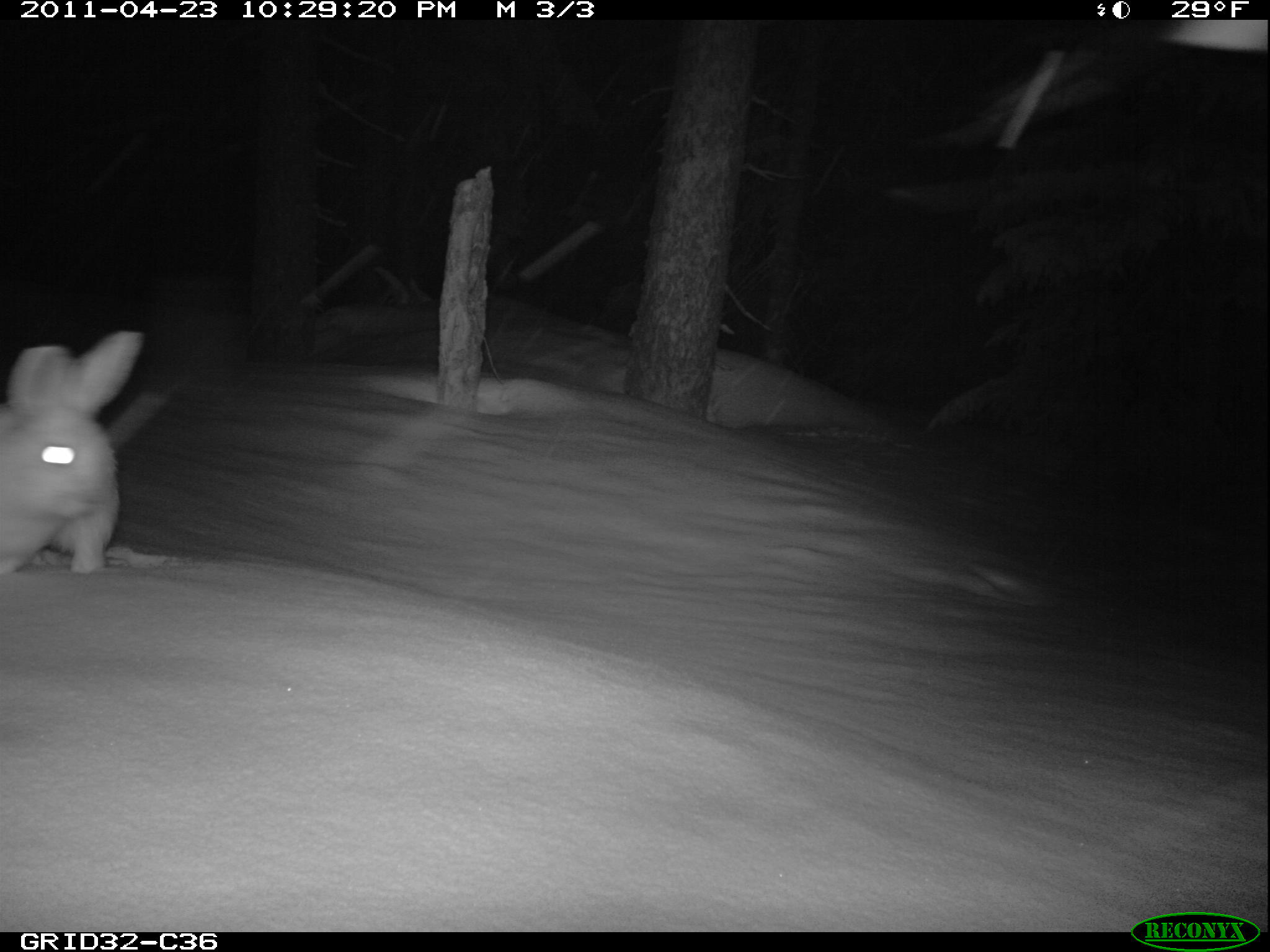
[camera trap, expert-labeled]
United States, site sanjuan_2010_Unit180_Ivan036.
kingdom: Animalia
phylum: Chordata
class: Mammalia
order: Lagomorpha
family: Leporidae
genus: Lepus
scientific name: Lepus americanus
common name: snowshoe hare